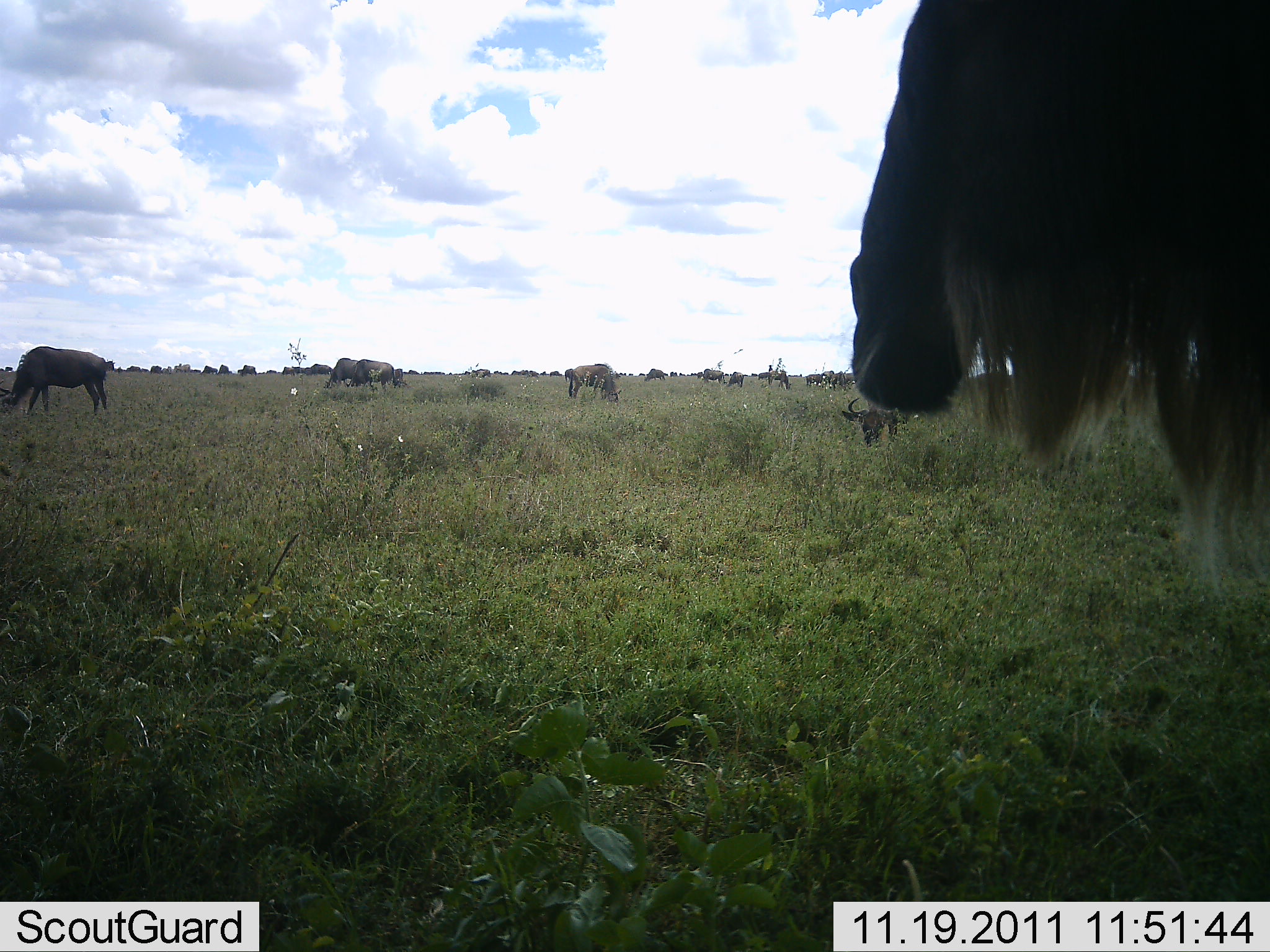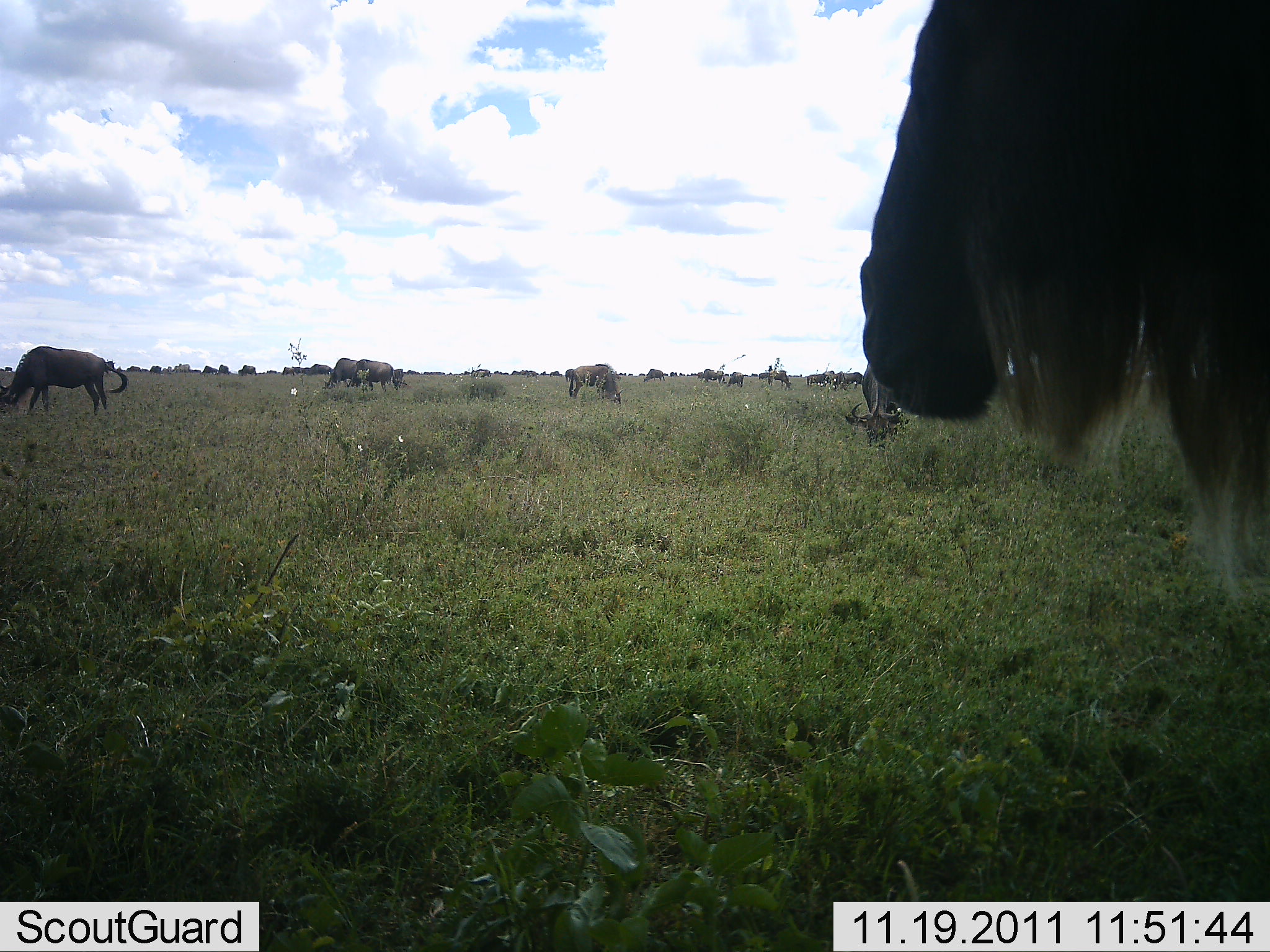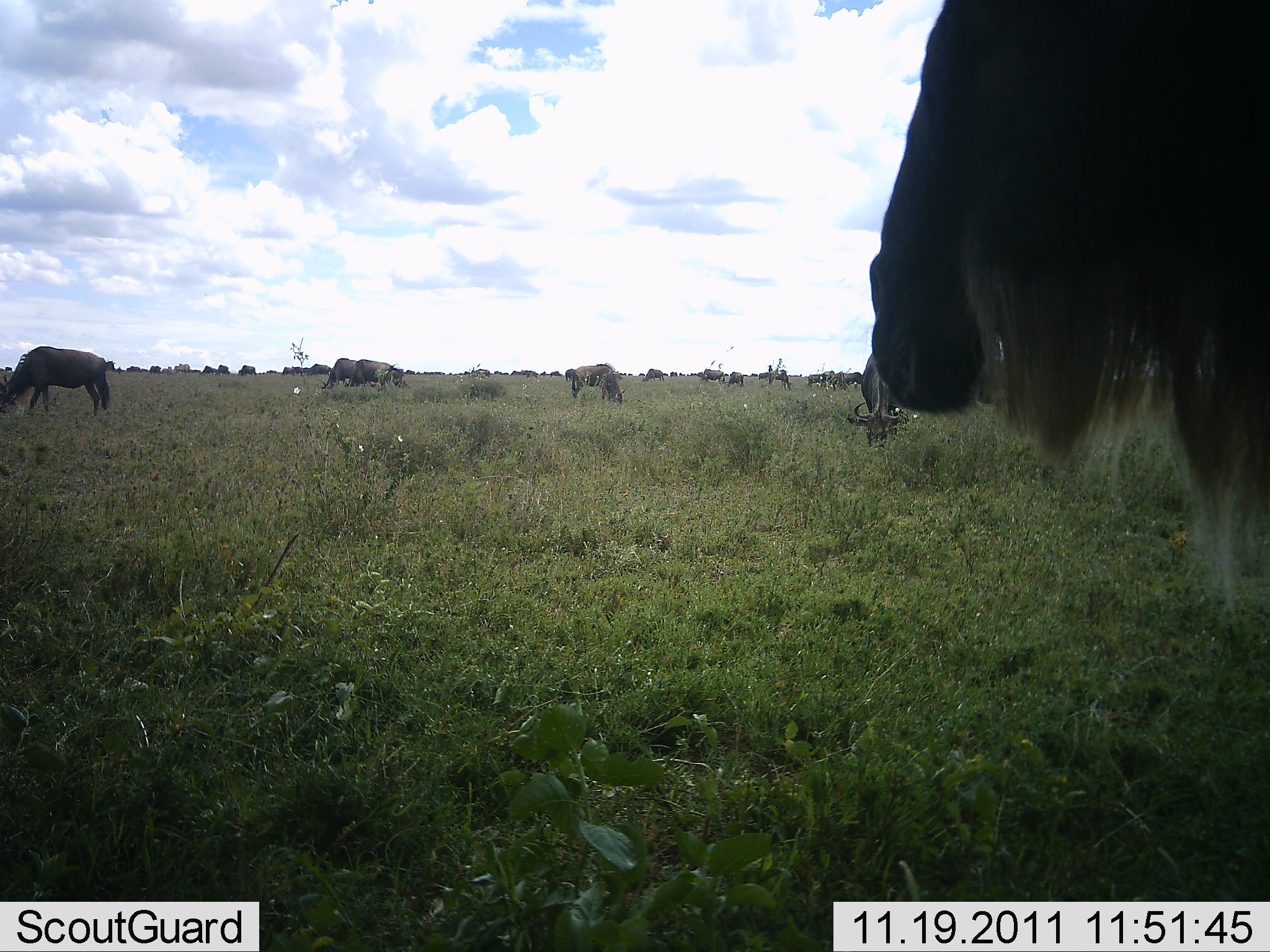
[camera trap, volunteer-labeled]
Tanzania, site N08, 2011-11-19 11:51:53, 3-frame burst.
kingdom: Animalia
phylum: Chordata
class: Mammalia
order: Artiodactyla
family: Bovidae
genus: Connochaetes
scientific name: Connochaetes taurinus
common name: blue wildebeest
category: wildebeest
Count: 11-50.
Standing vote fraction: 64%.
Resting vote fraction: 18%.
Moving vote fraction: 27%.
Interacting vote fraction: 0%.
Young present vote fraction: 0%.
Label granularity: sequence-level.